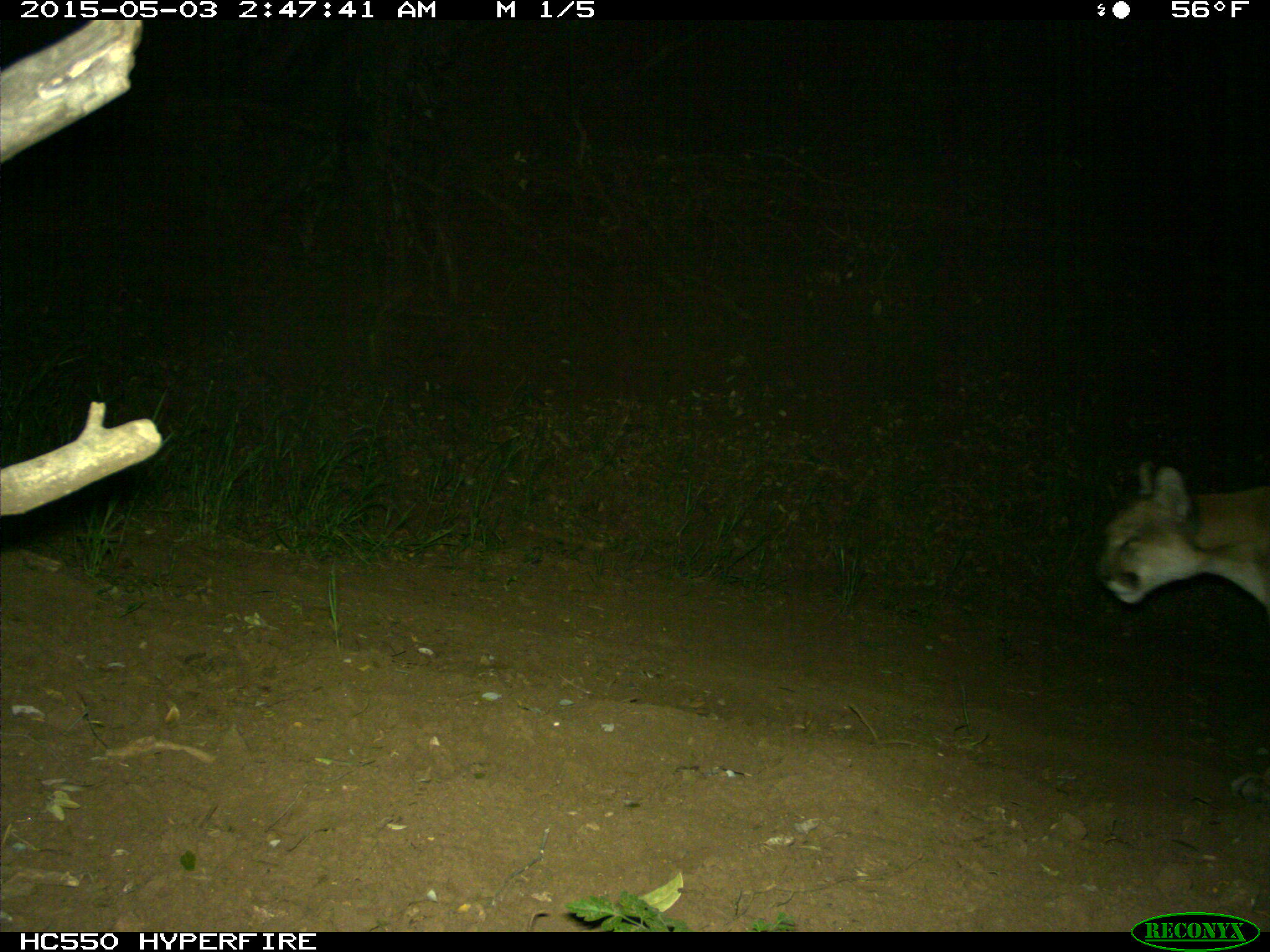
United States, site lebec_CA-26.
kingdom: Animalia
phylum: Chordata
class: Mammalia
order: Carnivora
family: Felidae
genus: Puma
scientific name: Puma concolor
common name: mountain lion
Puma concolor (mountain lion).